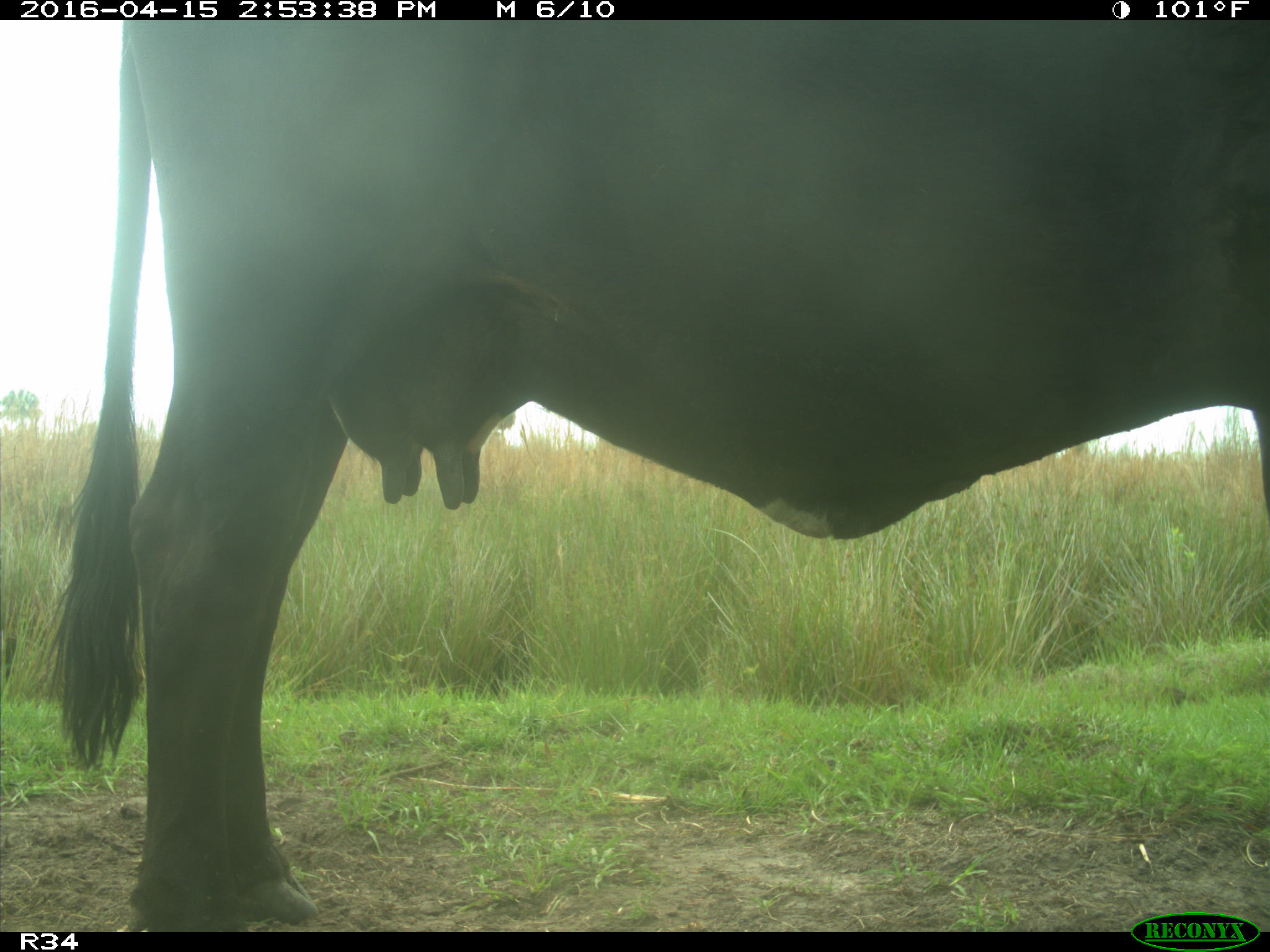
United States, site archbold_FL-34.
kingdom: Animalia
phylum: Chordata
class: Mammalia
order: Artiodactyla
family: Bovidae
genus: Bos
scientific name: Bos taurus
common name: domestic cow